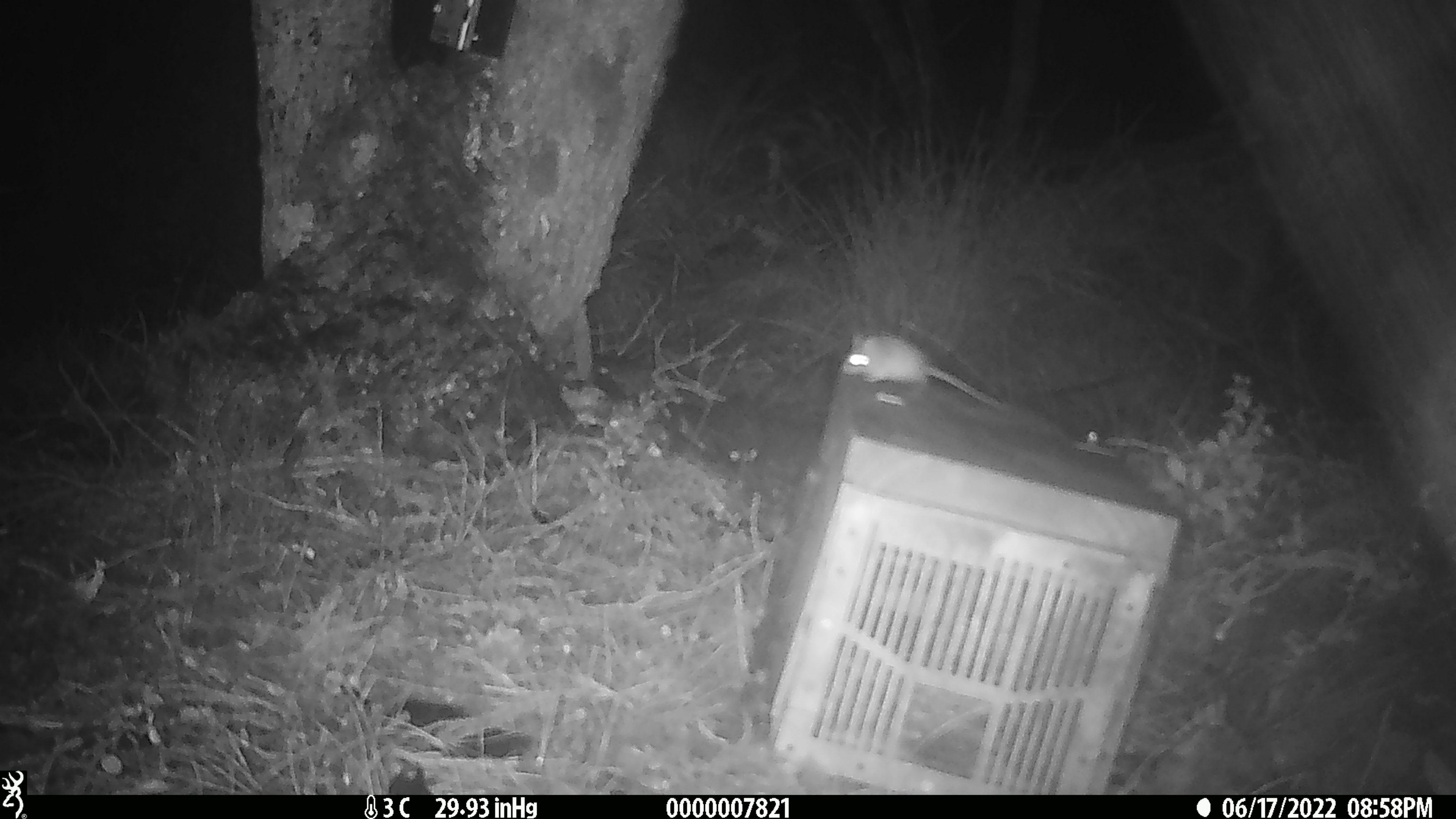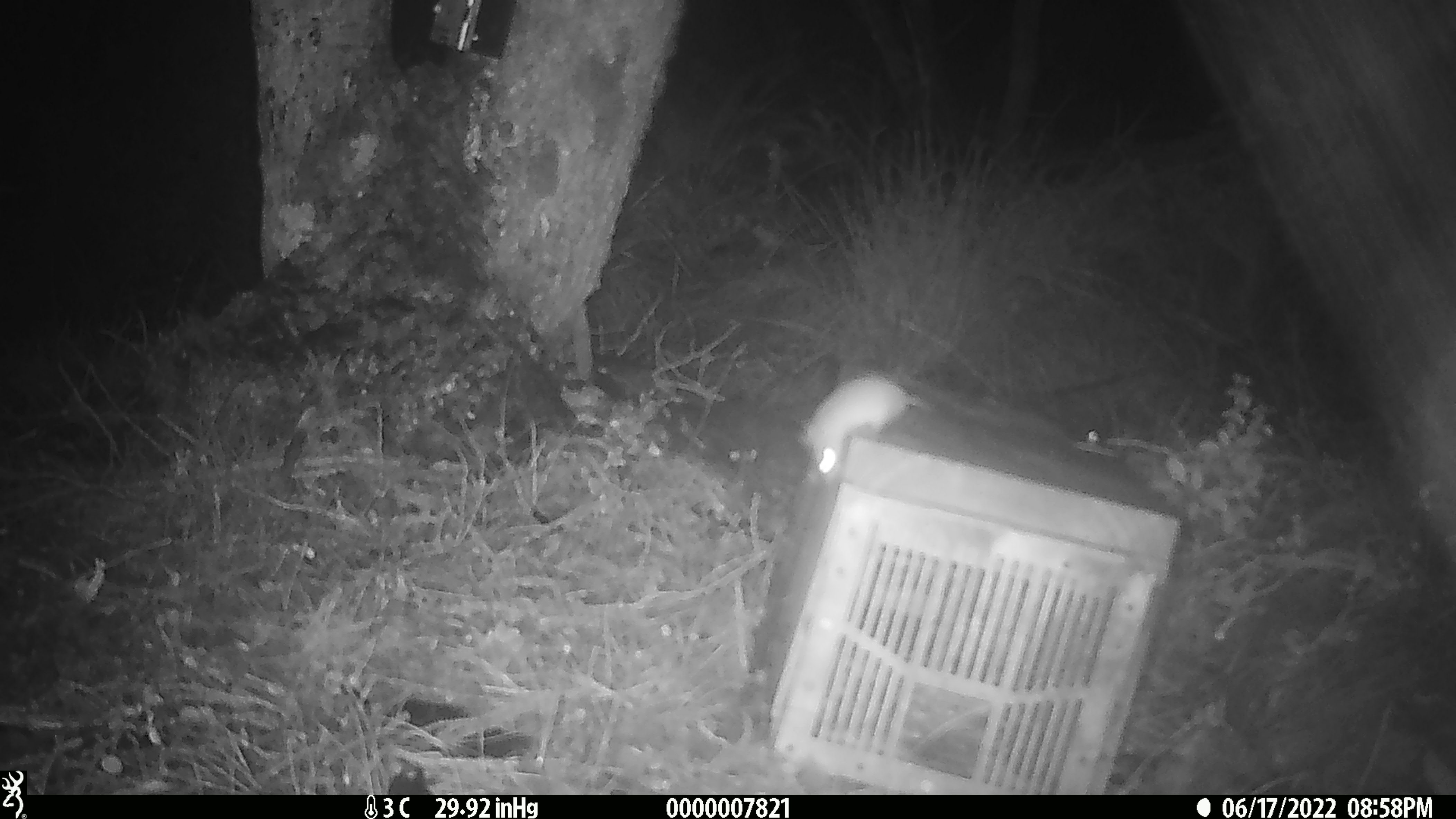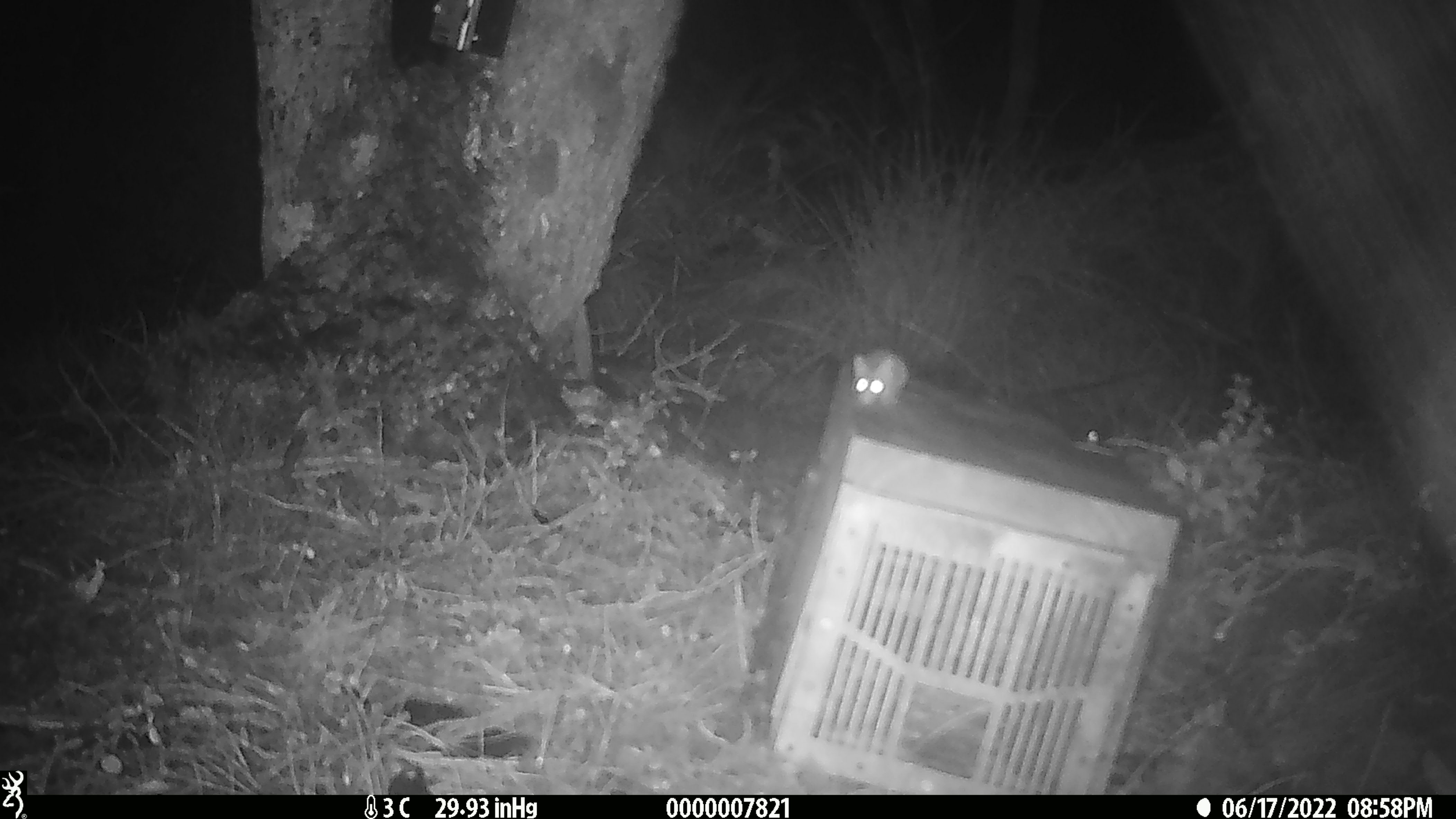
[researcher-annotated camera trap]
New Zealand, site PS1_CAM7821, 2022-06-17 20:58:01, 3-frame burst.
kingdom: Animalia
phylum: Chordata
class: Mammalia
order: Rodentia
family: Muridae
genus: Mus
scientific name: Mus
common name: mouse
Mouse (Mus).